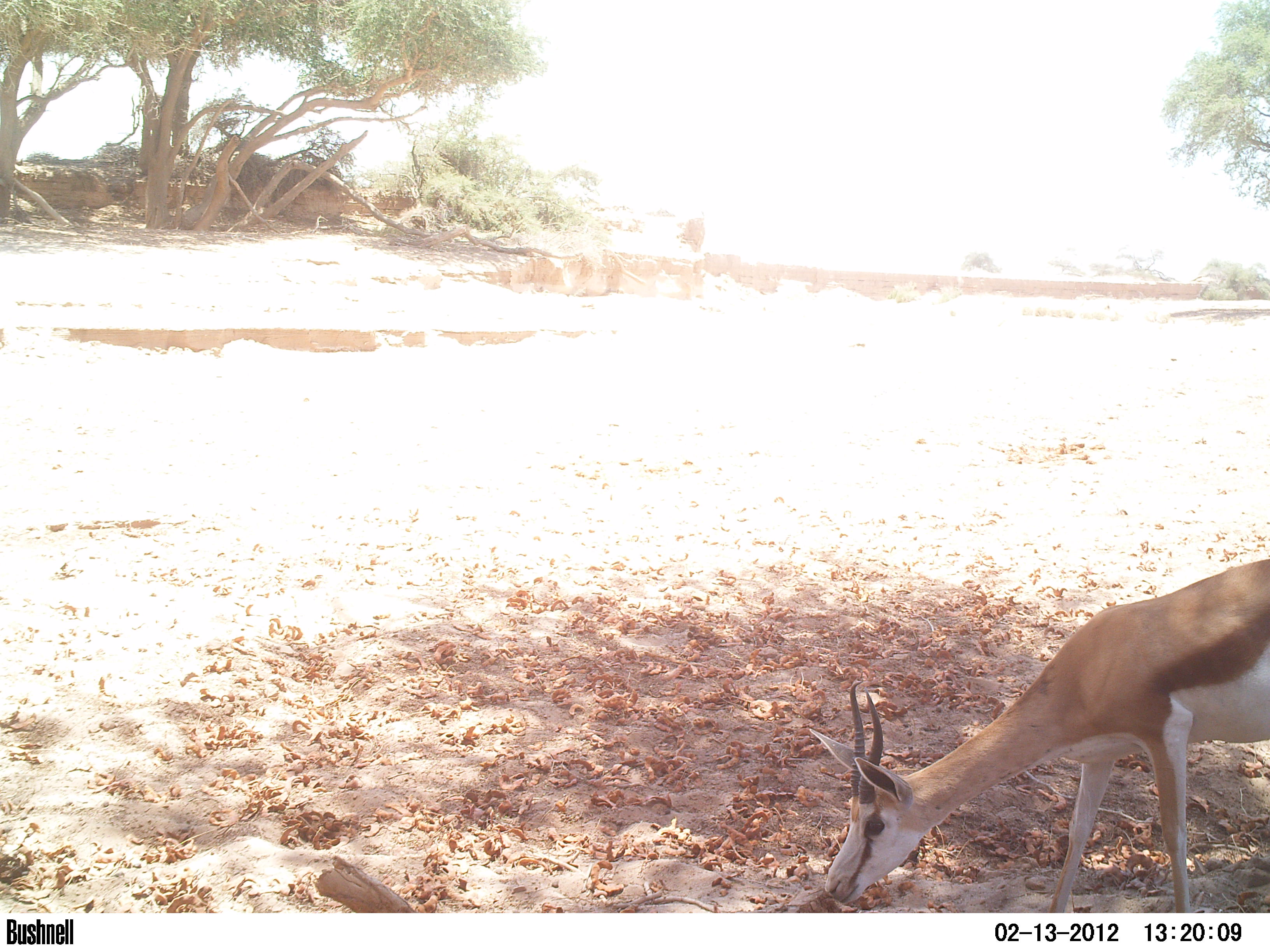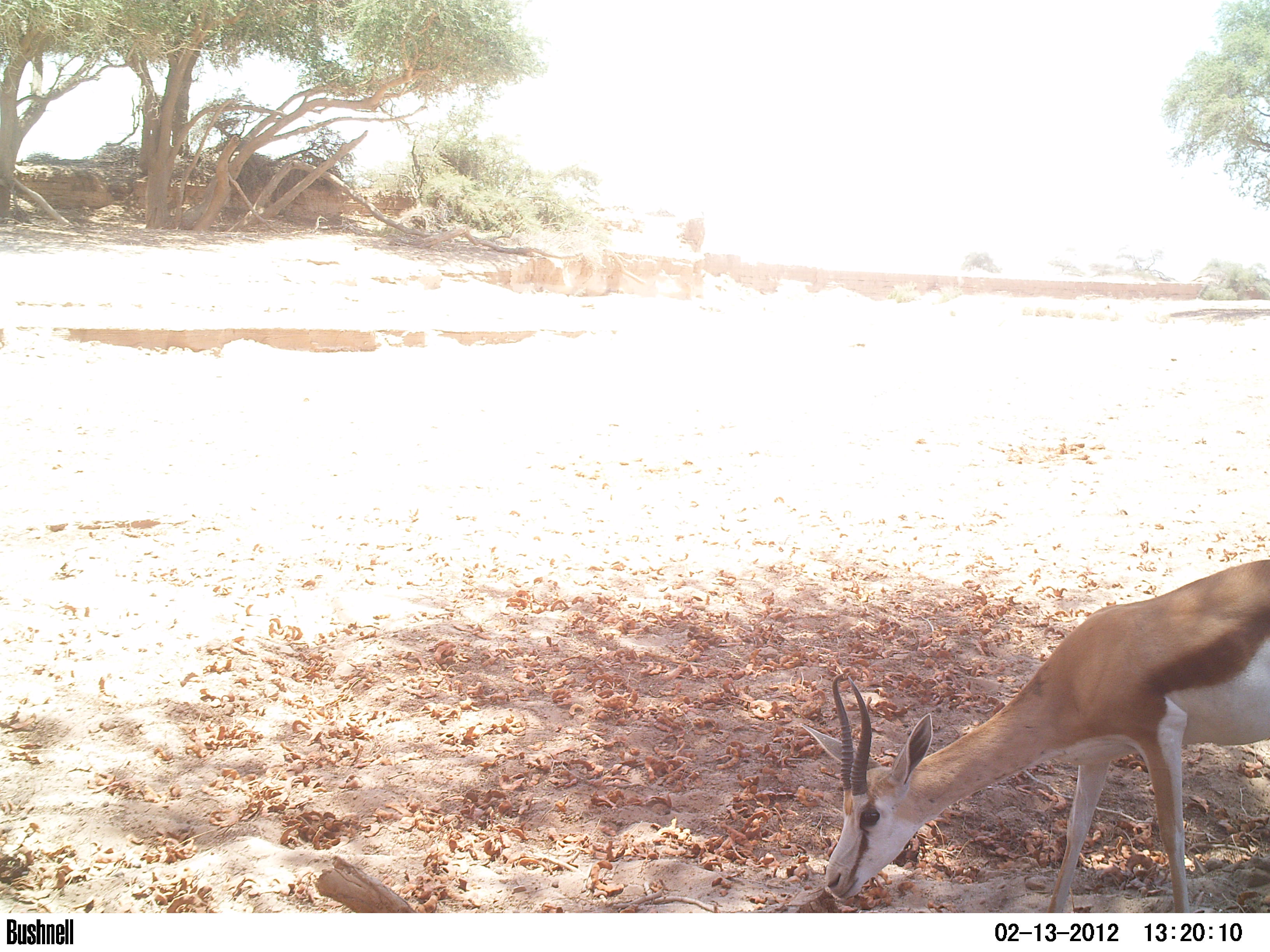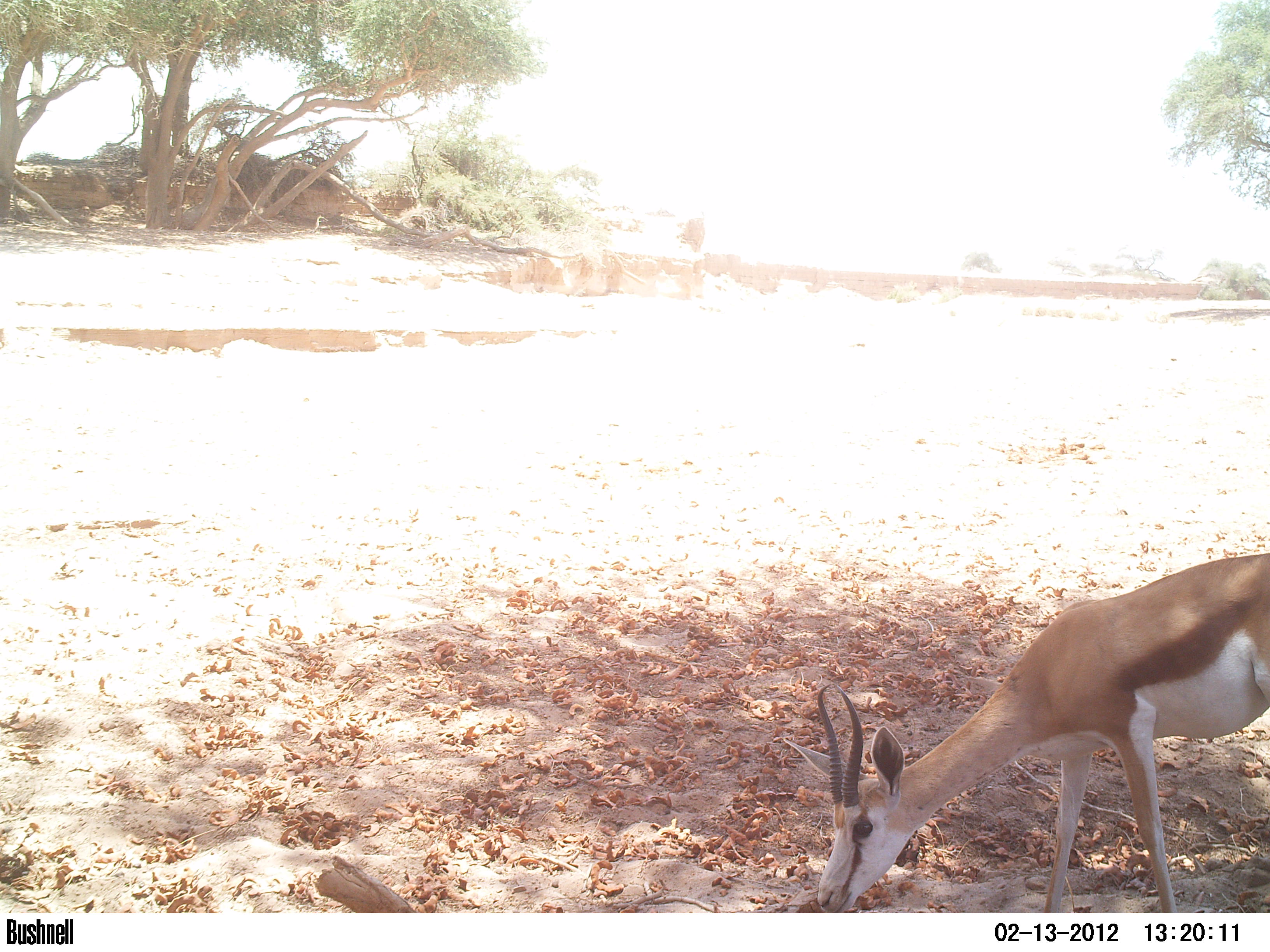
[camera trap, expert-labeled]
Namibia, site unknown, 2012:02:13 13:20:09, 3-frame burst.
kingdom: Animalia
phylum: Chordata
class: Mammalia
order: Artiodactyla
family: Bovidae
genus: Antidorcas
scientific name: Antidorcas marsupialis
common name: springbok